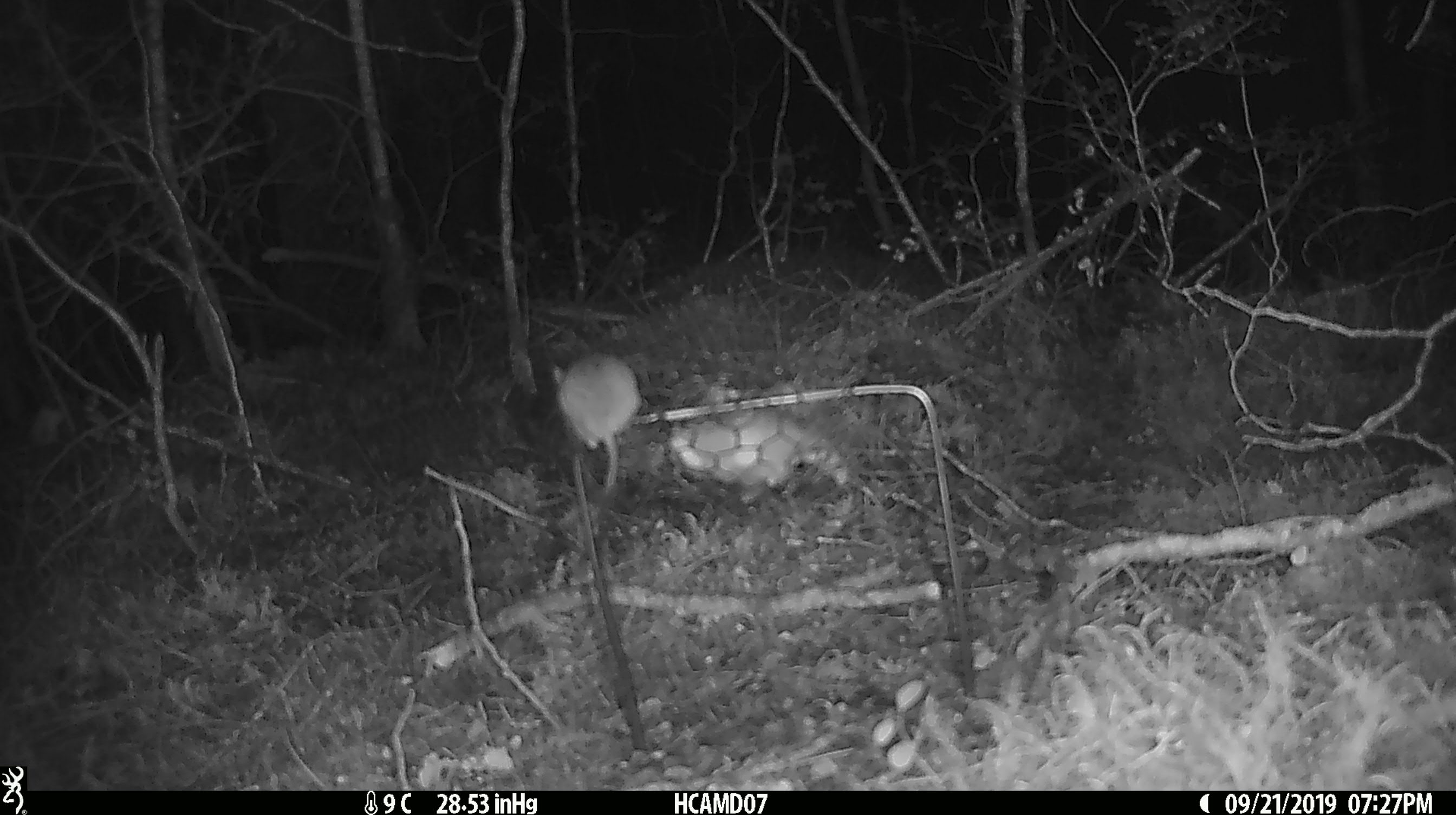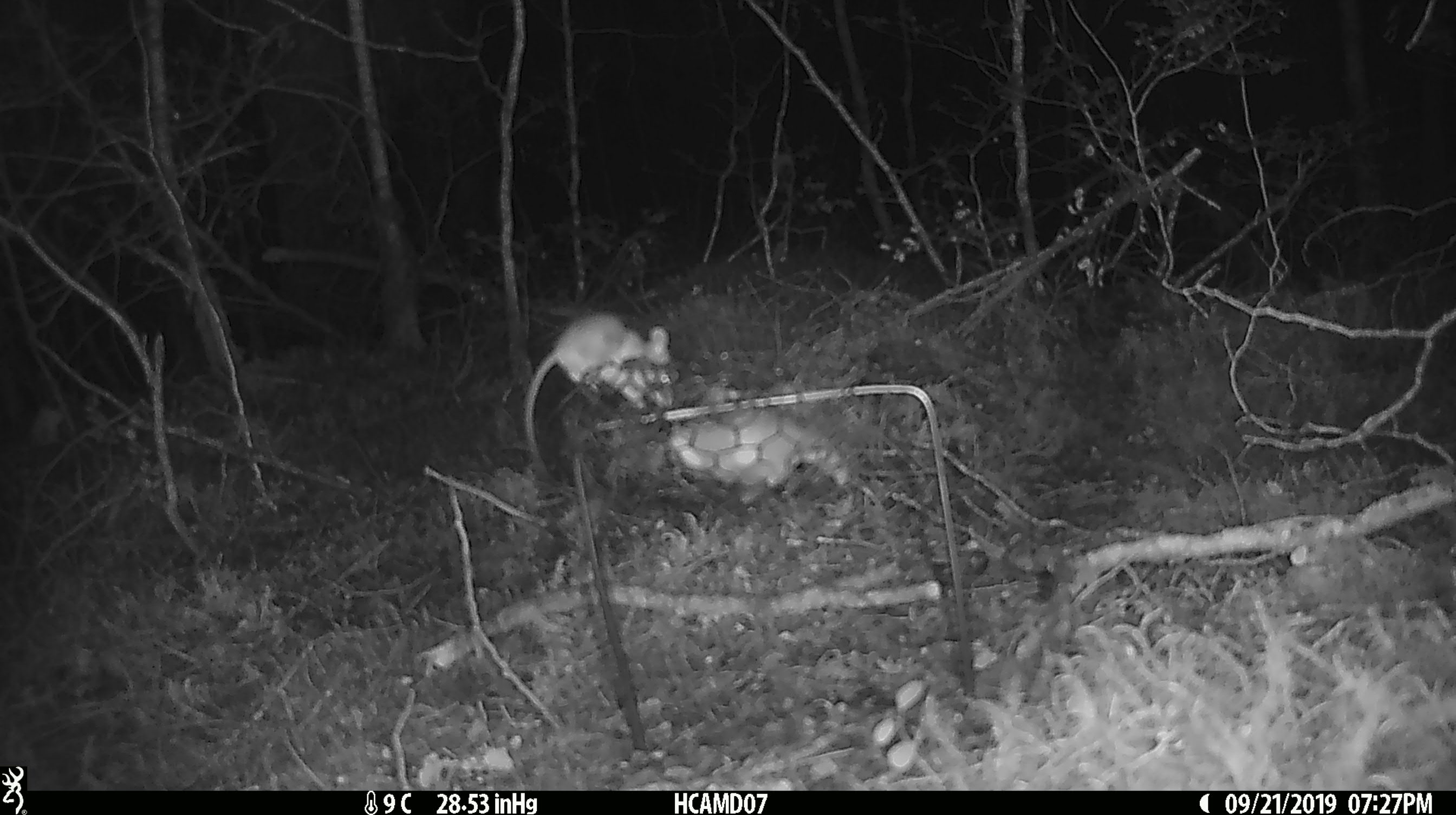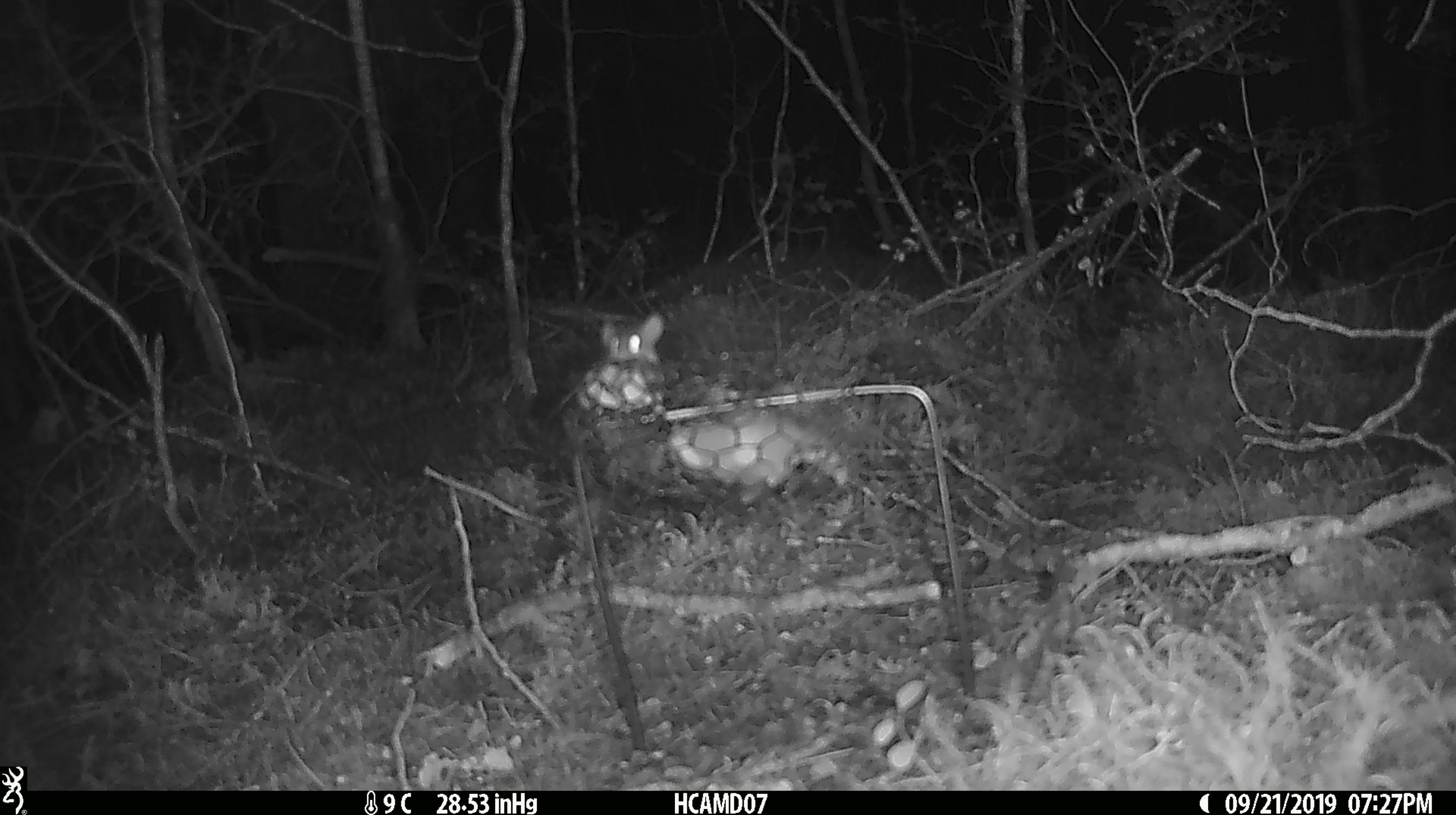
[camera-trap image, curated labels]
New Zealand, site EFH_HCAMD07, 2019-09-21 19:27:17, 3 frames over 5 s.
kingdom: Animalia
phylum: Chordata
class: Mammalia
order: Rodentia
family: Muridae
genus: Mus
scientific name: Mus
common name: mouse